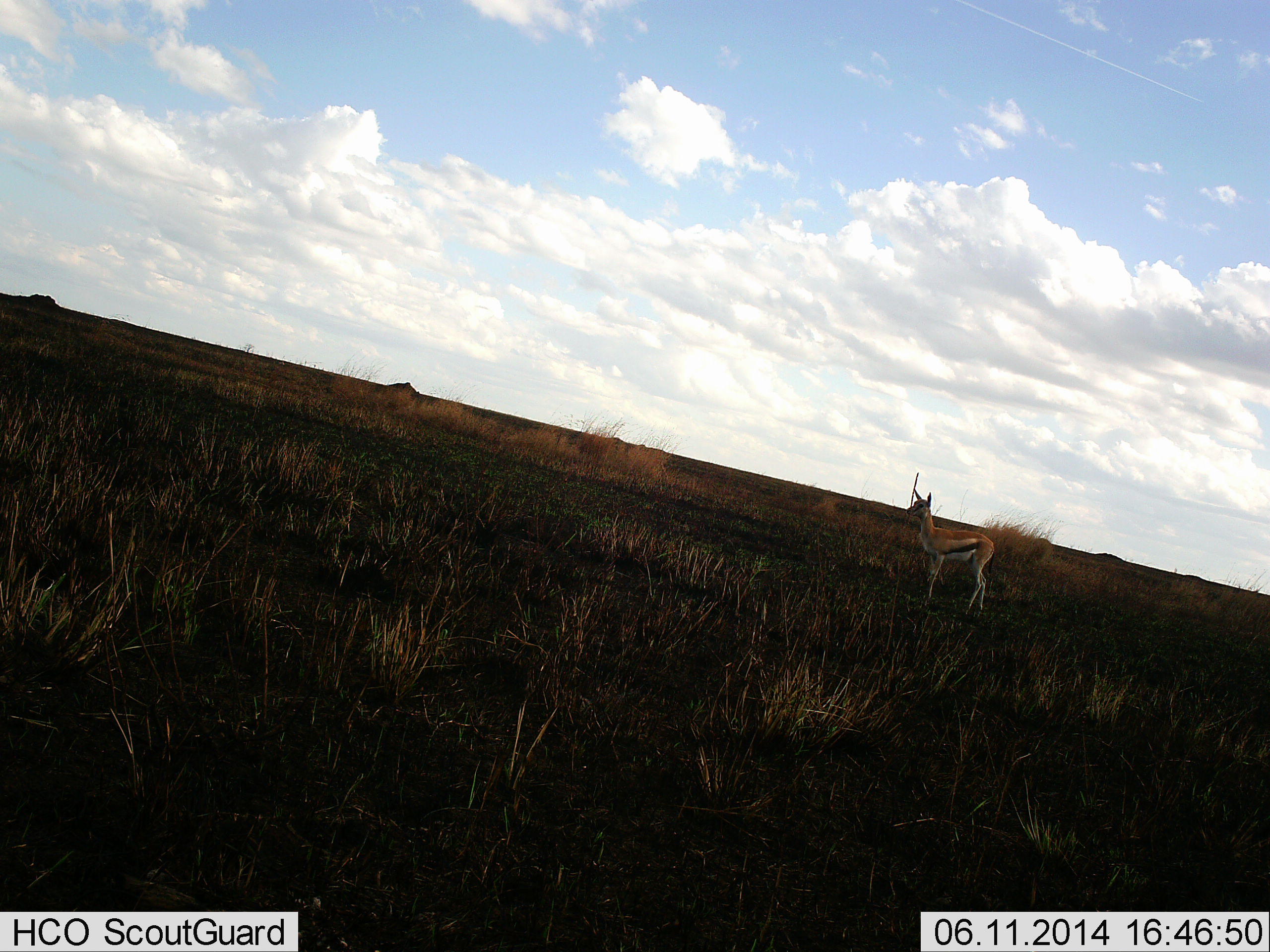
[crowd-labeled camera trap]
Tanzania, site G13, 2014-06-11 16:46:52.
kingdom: Animalia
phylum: Chordata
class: Mammalia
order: Artiodactyla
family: Bovidae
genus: Eudorcas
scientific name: Eudorcas thomsonii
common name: thomson's gazelle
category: gazellethomsons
Gazellethomsons (thomson's gazelle) (Eudorcas thomsonii), count 1. Behavior (volunteer vote fractions): standing 100%, resting 0%, moving 0%, interacting 0%. Young present (vote fraction): 0%. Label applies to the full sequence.